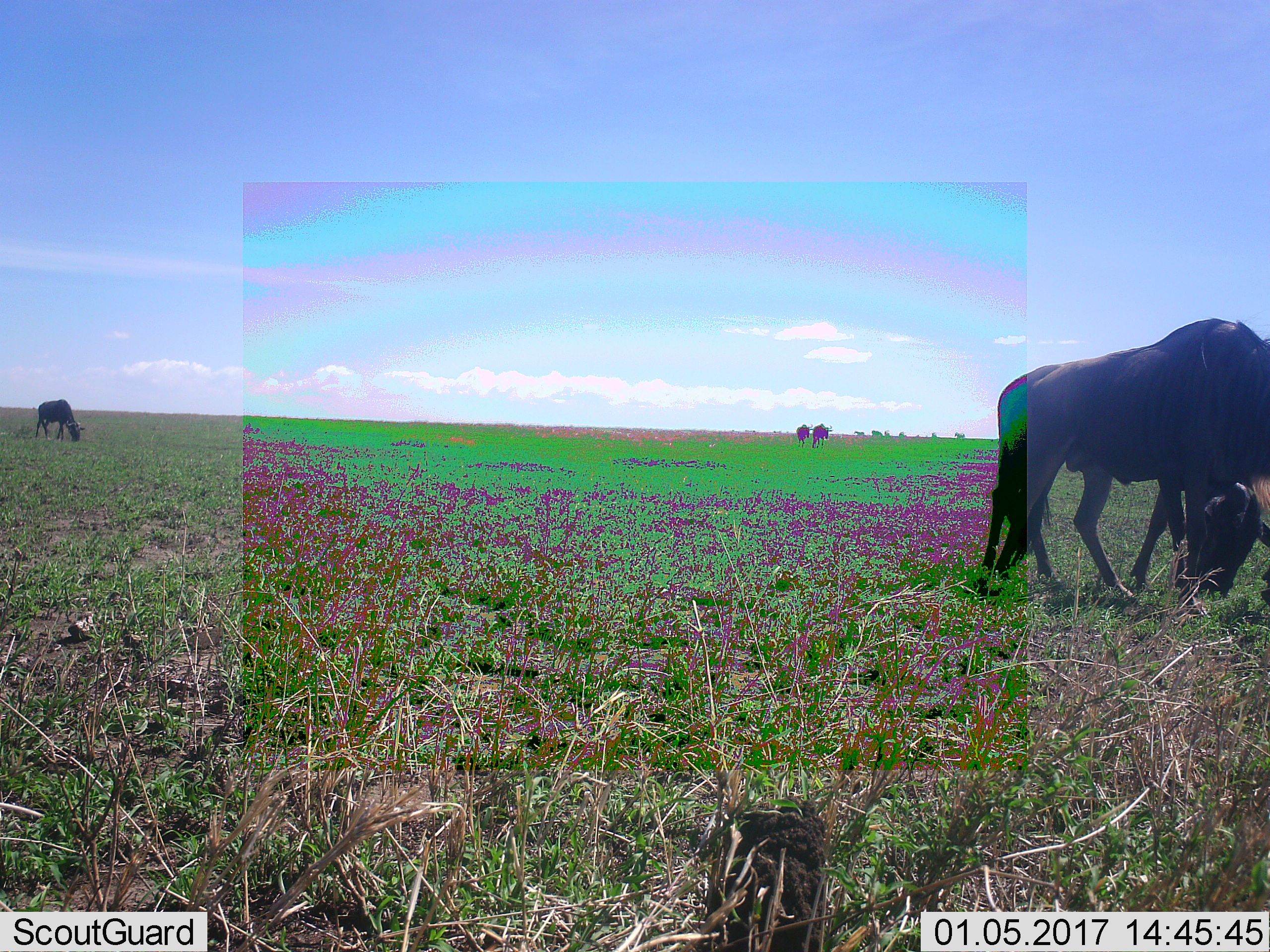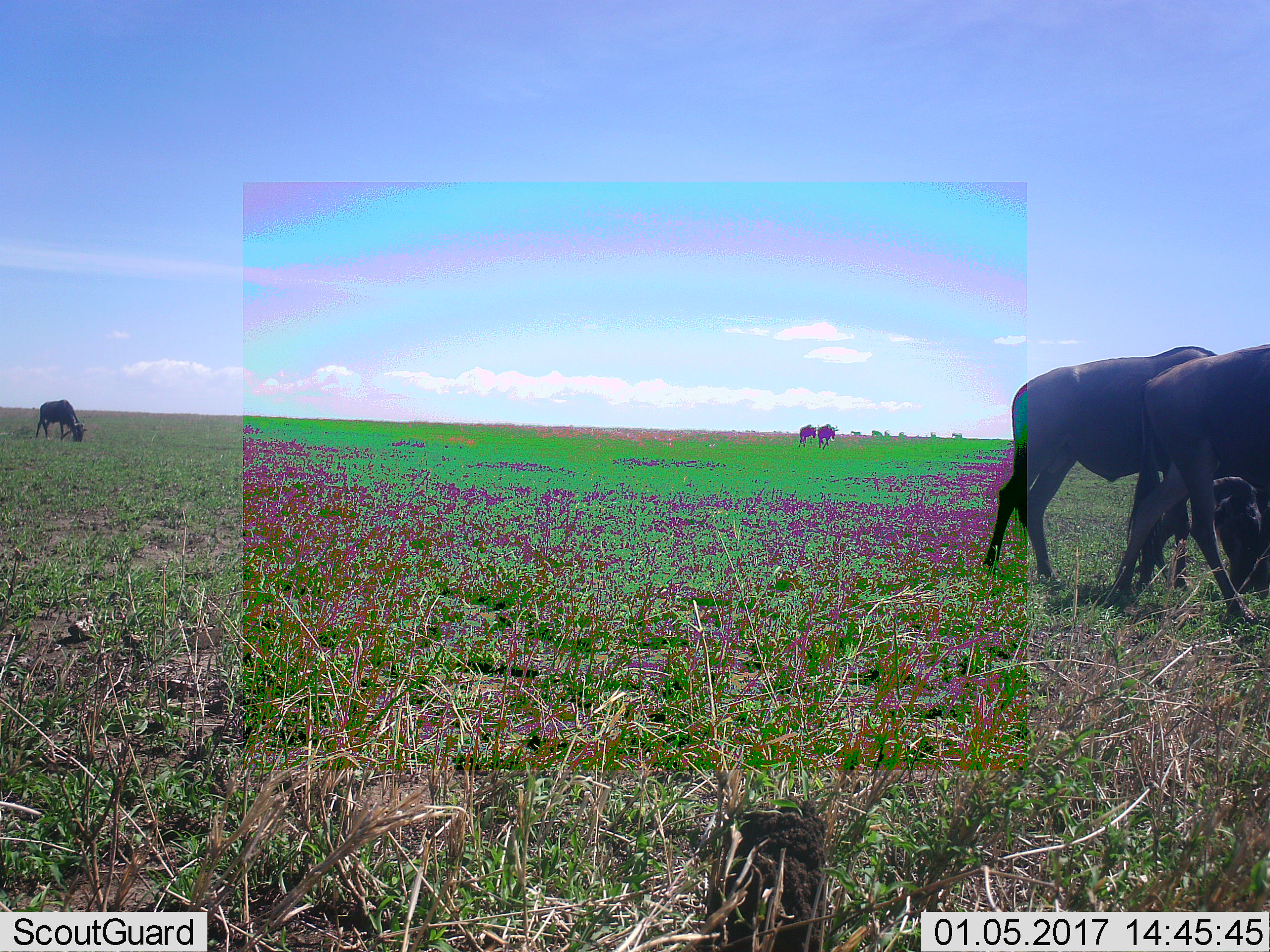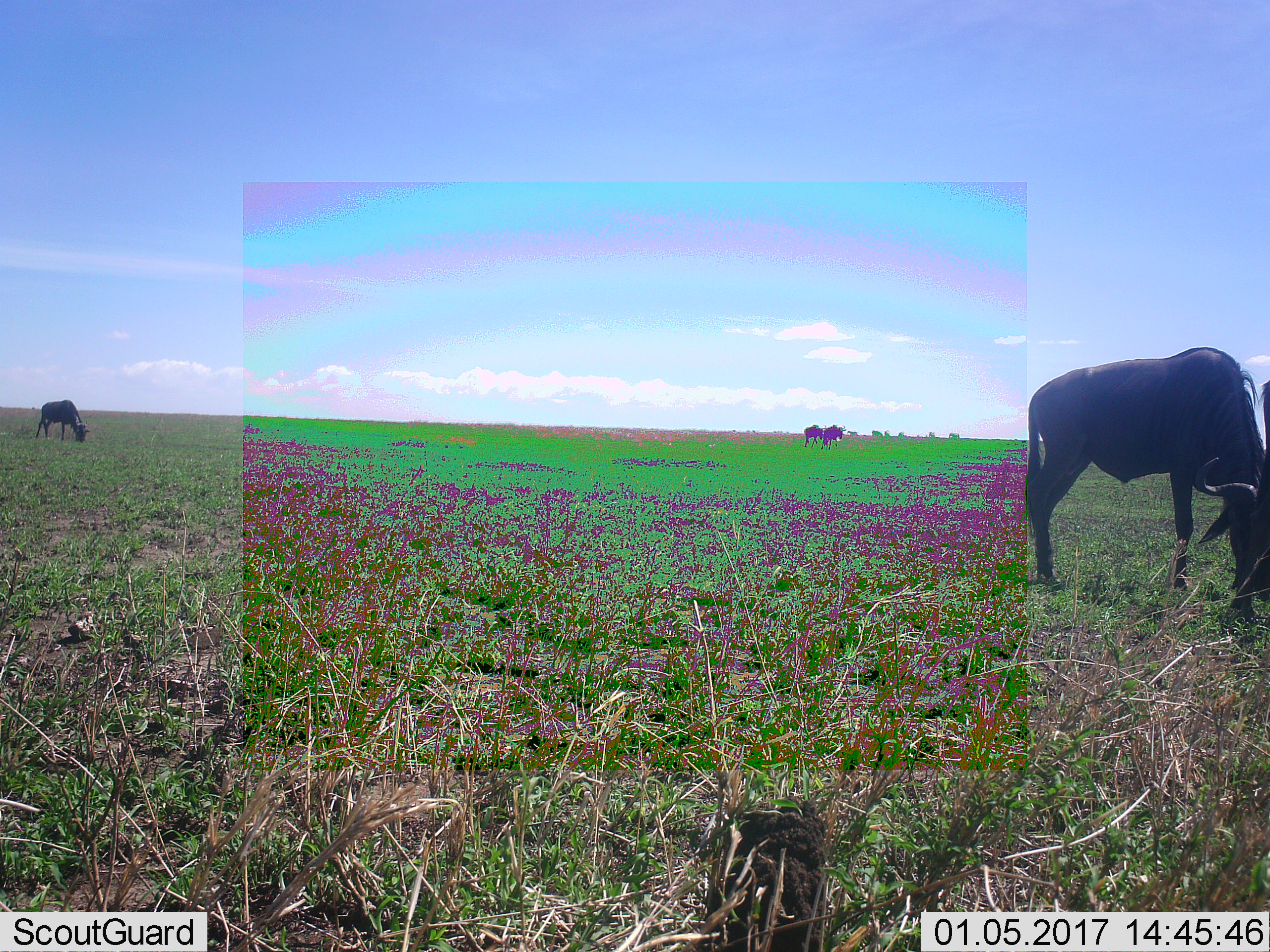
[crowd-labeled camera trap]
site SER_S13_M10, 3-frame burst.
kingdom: Animalia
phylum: Chordata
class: Mammalia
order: Artiodactyla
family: Bovidae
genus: Connochaetes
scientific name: Connochaetes taurinus taurinus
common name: blue wildebeest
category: wildebeestblue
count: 5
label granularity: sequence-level